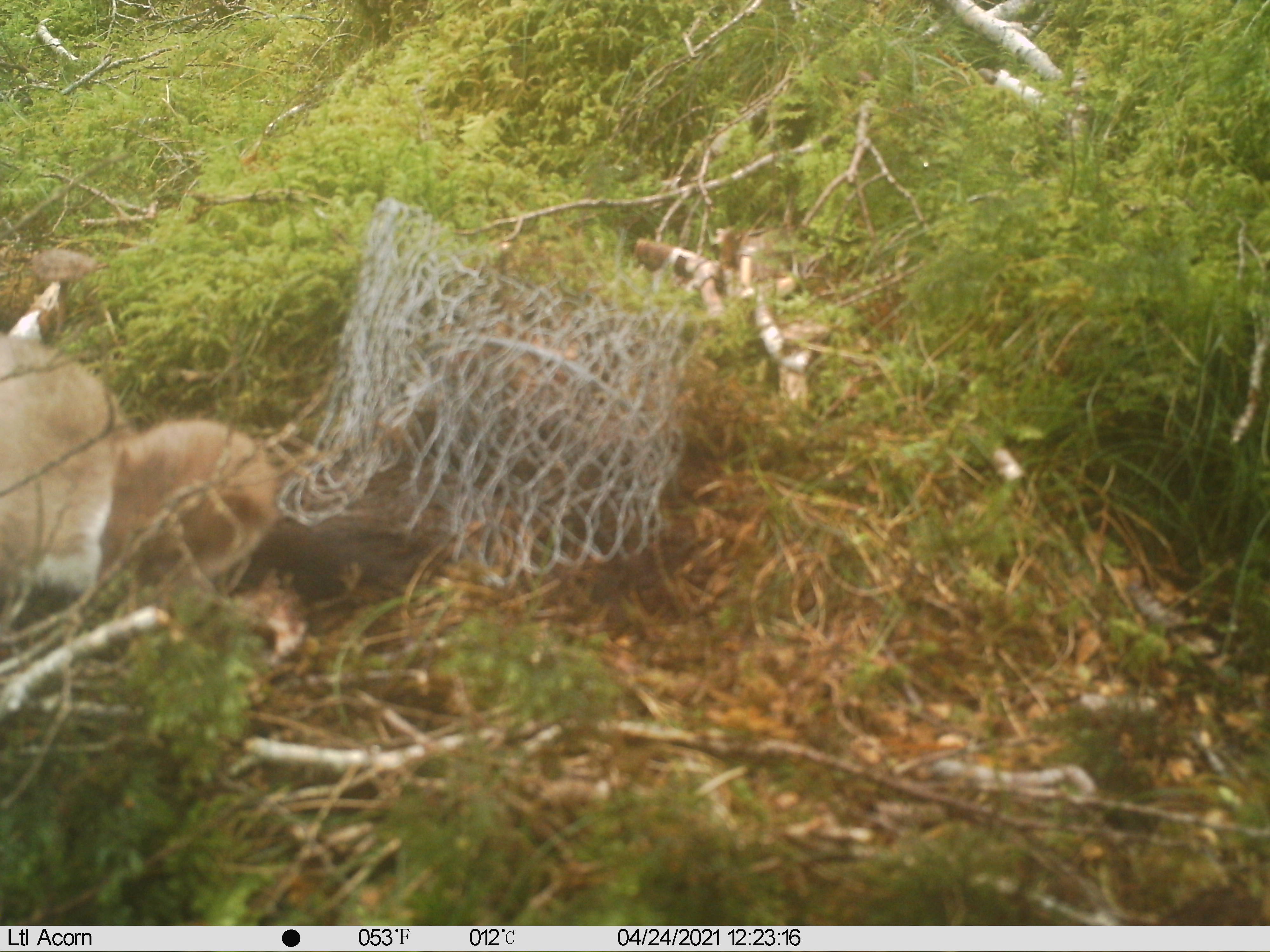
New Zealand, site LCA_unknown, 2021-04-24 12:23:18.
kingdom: Animalia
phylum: Chordata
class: Mammalia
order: Carnivora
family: Mustelidae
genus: Mustela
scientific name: Mustela erminea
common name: stoat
Stoat (Mustela erminea).